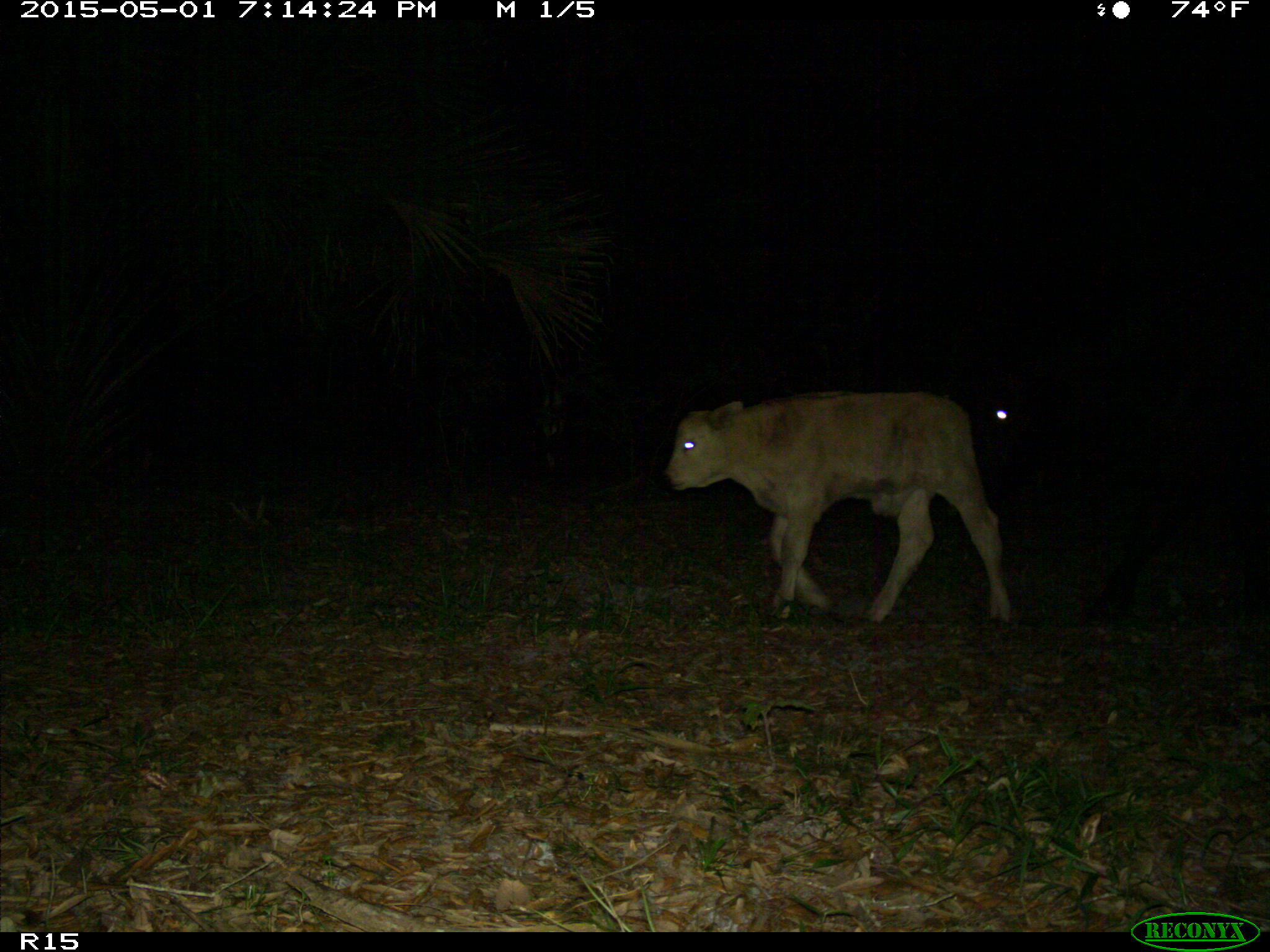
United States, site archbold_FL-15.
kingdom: Animalia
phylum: Chordata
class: Mammalia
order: Artiodactyla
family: Bovidae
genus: Bos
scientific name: Bos taurus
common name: domestic cow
Bos taurus (domestic cow).